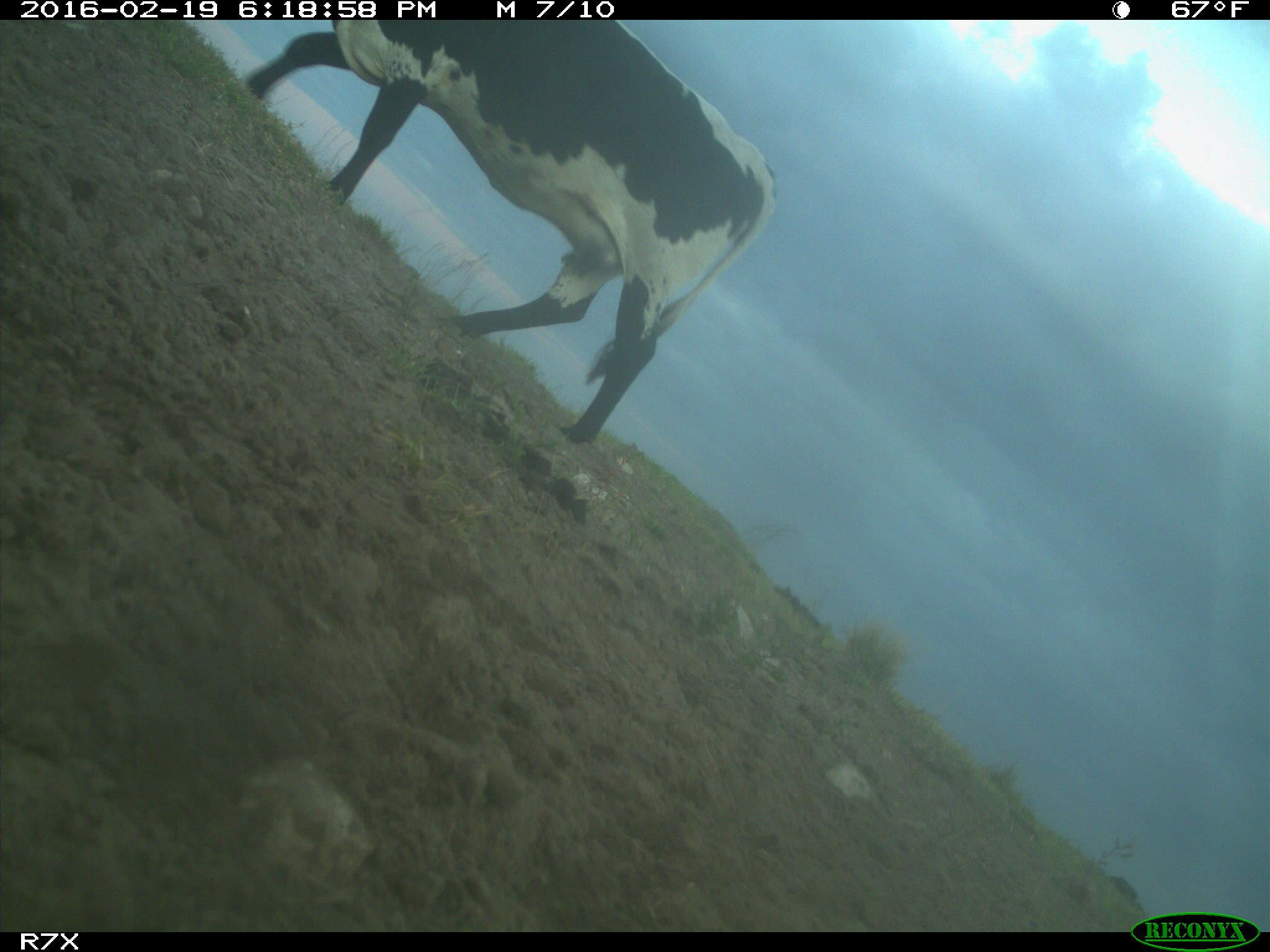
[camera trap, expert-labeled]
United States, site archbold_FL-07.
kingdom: Animalia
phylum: Chordata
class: Mammalia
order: Artiodactyla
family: Bovidae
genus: Bos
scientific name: Bos taurus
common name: domestic cow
Bos taurus (domestic cow).